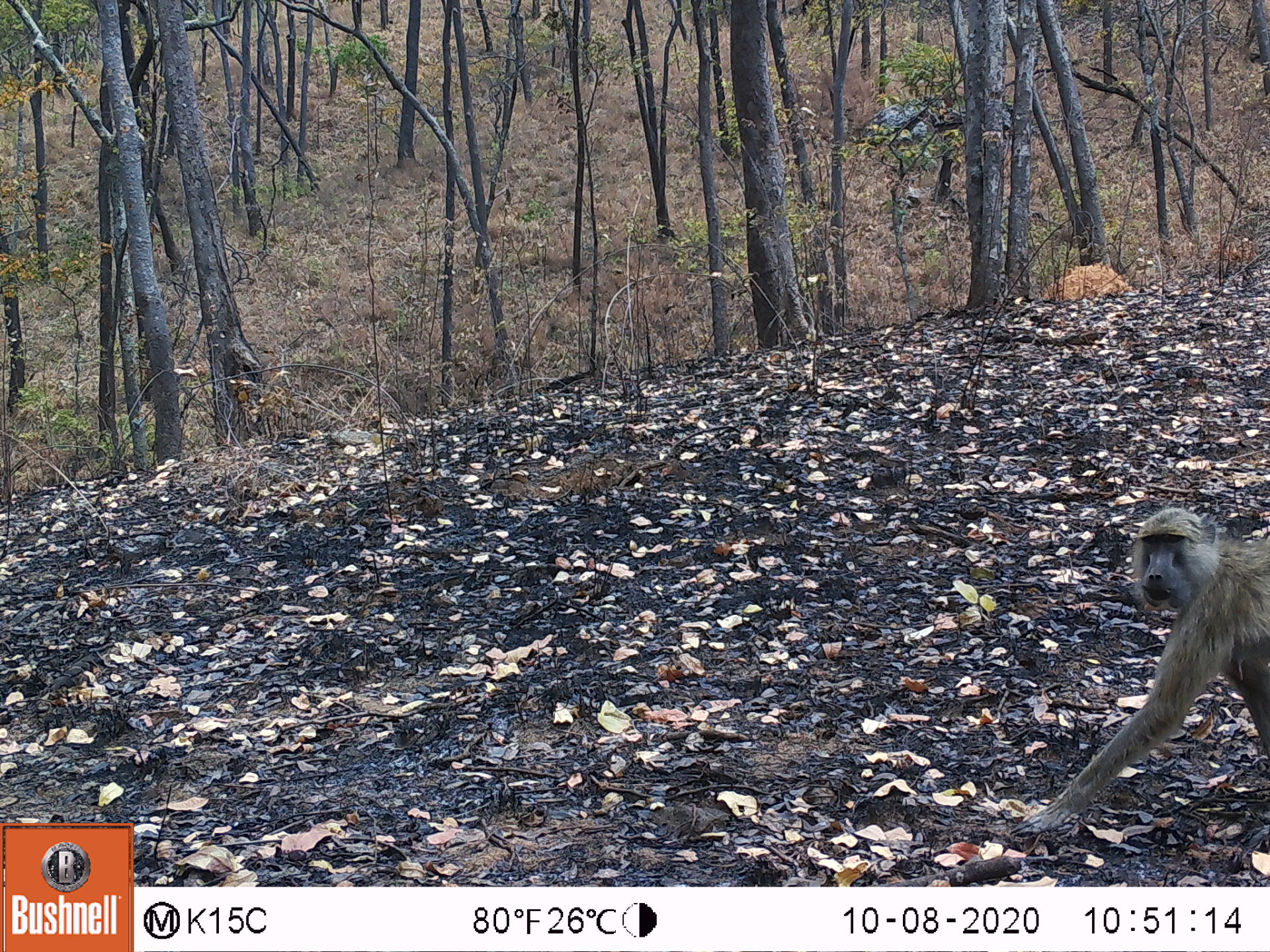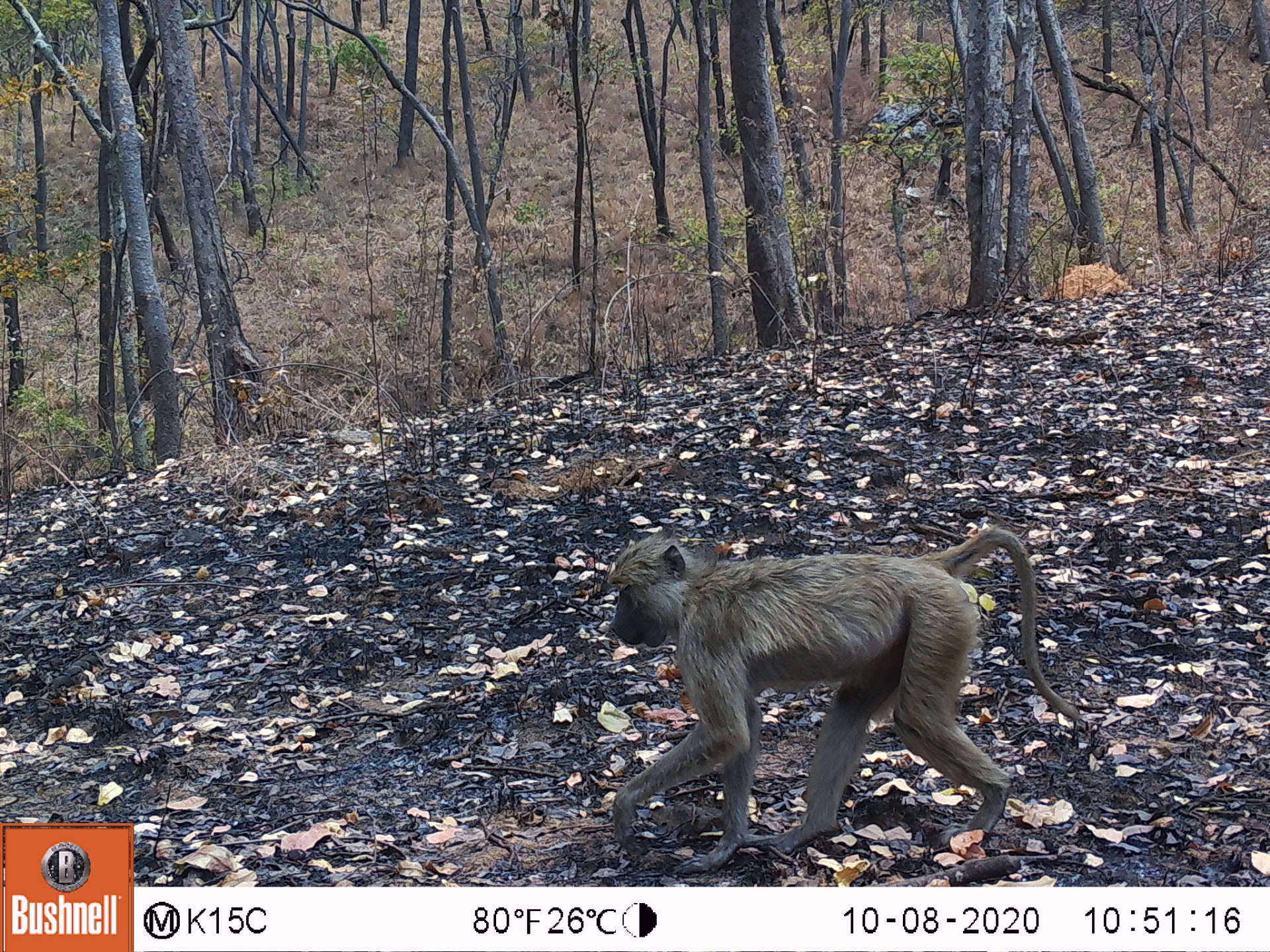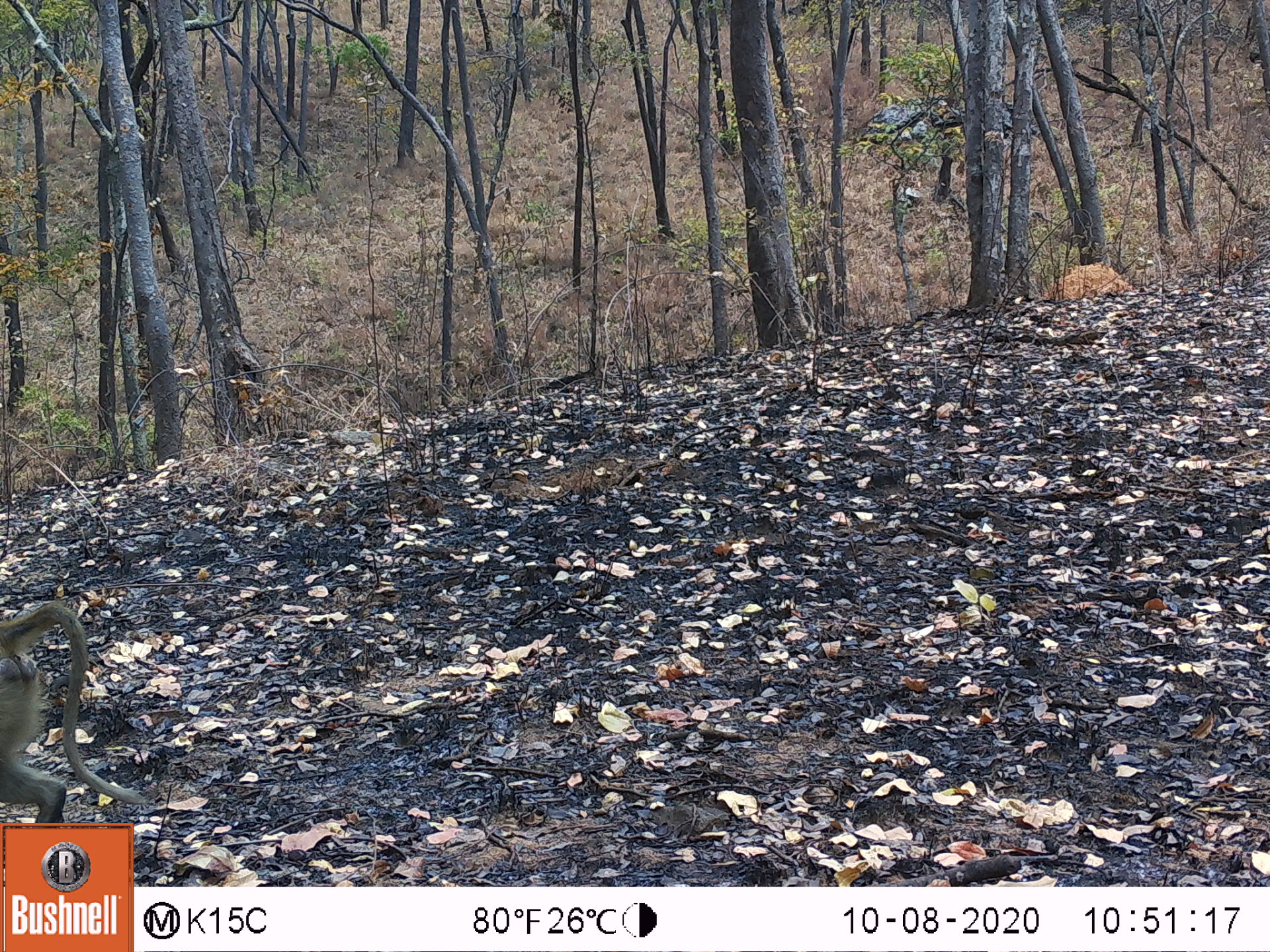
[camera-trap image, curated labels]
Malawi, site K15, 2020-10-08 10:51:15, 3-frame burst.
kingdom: Animalia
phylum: Chordata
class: Mammalia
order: Primates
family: Cercopithecidae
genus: Papio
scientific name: Papio cynocephalus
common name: yellow baboon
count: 1